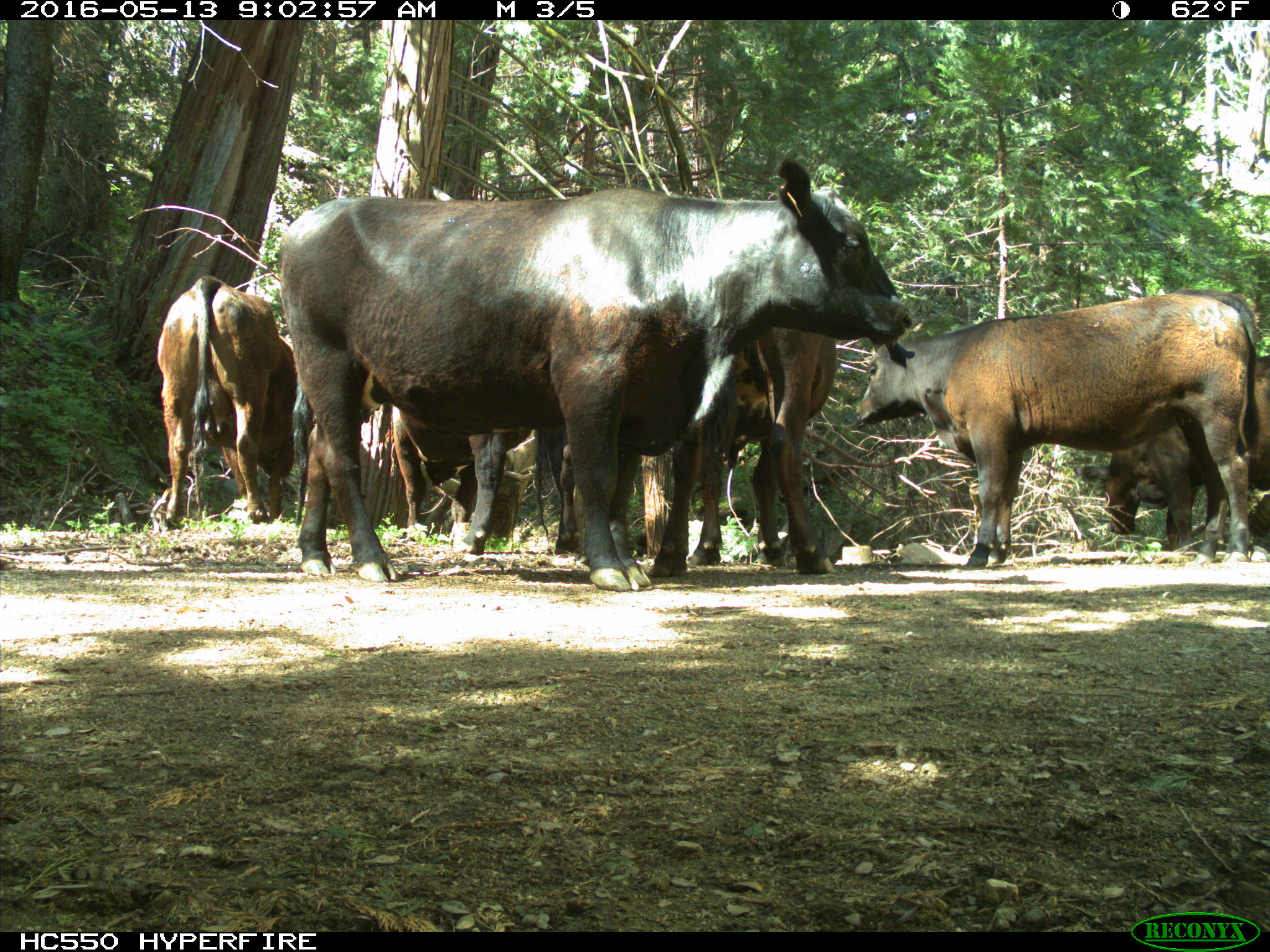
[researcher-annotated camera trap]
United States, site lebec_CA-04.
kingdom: Animalia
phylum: Chordata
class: Mammalia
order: Artiodactyla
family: Bovidae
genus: Bos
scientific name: Bos taurus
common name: domestic cow